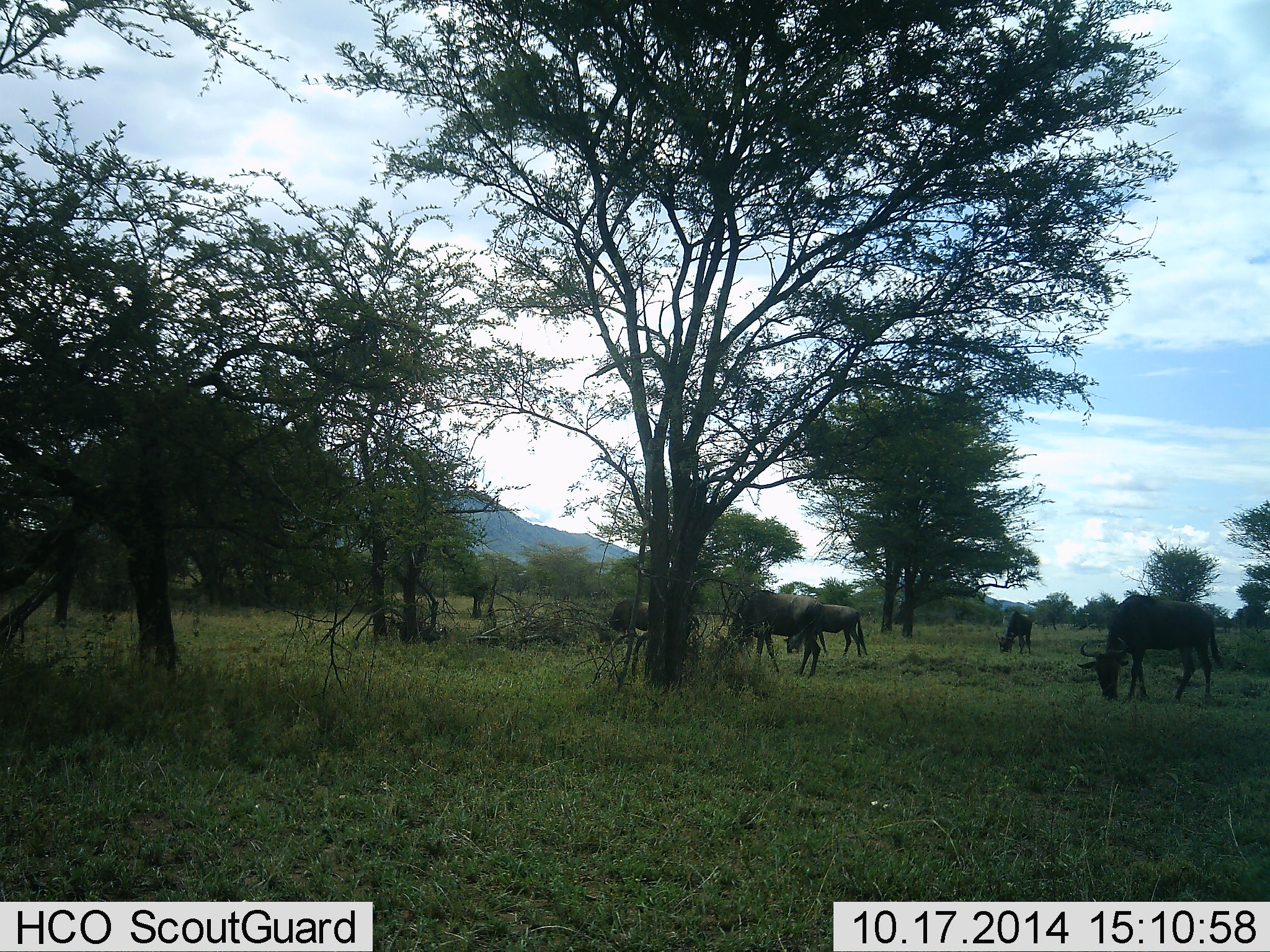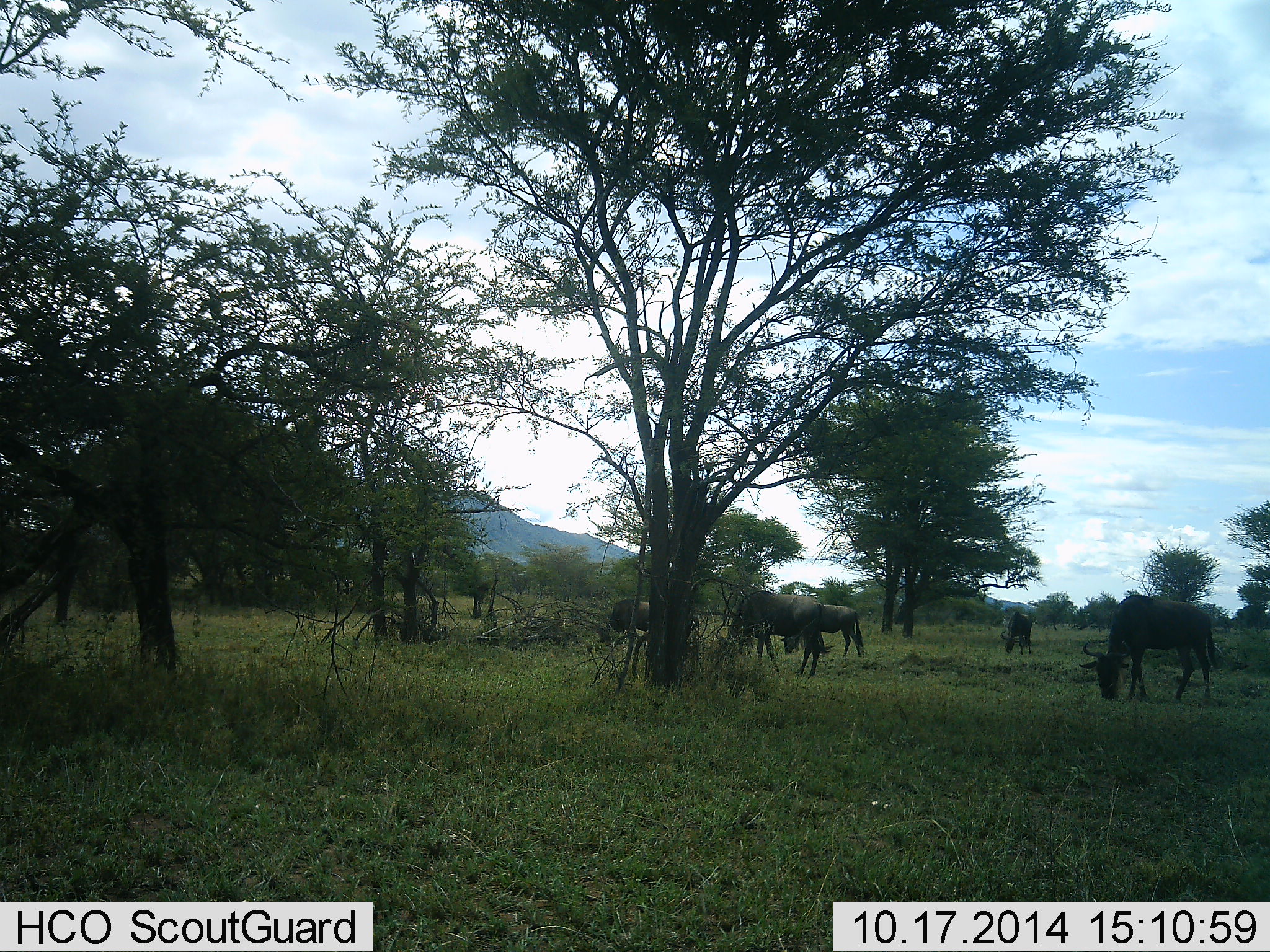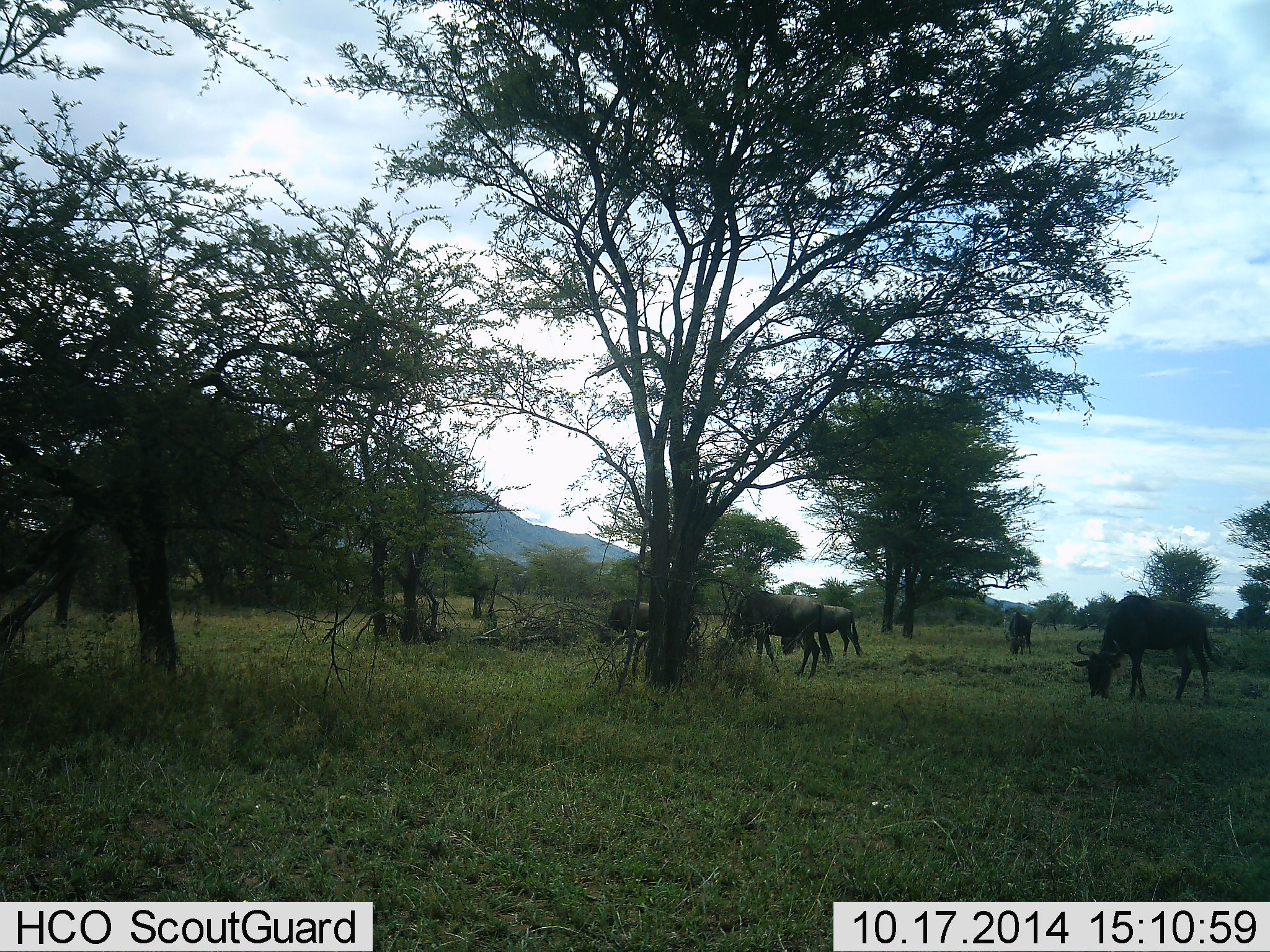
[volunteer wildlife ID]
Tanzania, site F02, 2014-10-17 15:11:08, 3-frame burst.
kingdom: Animalia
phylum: Chordata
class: Mammalia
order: Artiodactyla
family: Bovidae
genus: Connochaetes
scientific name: Connochaetes taurinus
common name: blue wildebeest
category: wildebeest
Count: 5.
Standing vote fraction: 30%.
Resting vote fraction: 0%.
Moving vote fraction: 0%.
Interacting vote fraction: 0%.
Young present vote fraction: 0%.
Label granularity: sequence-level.